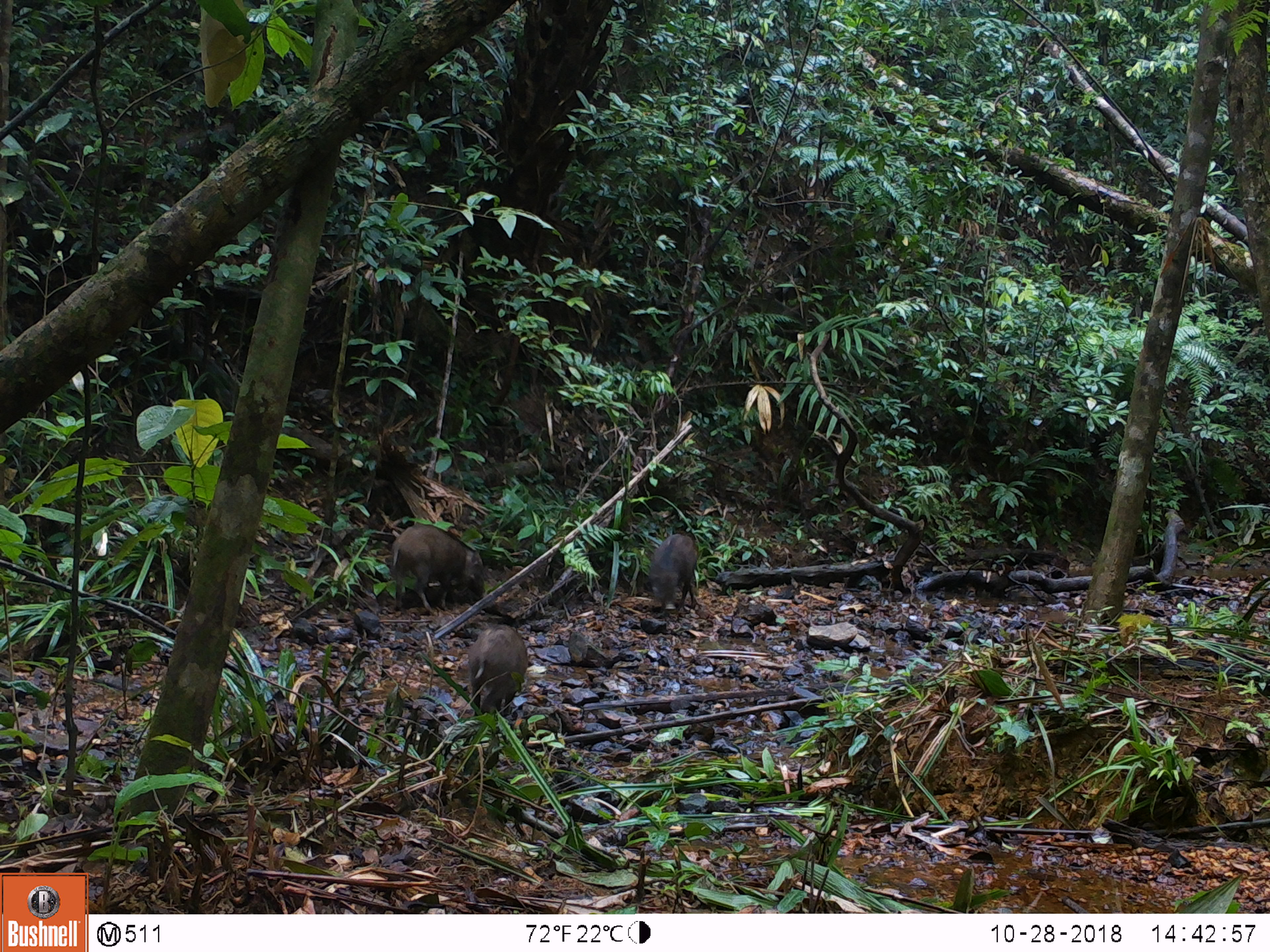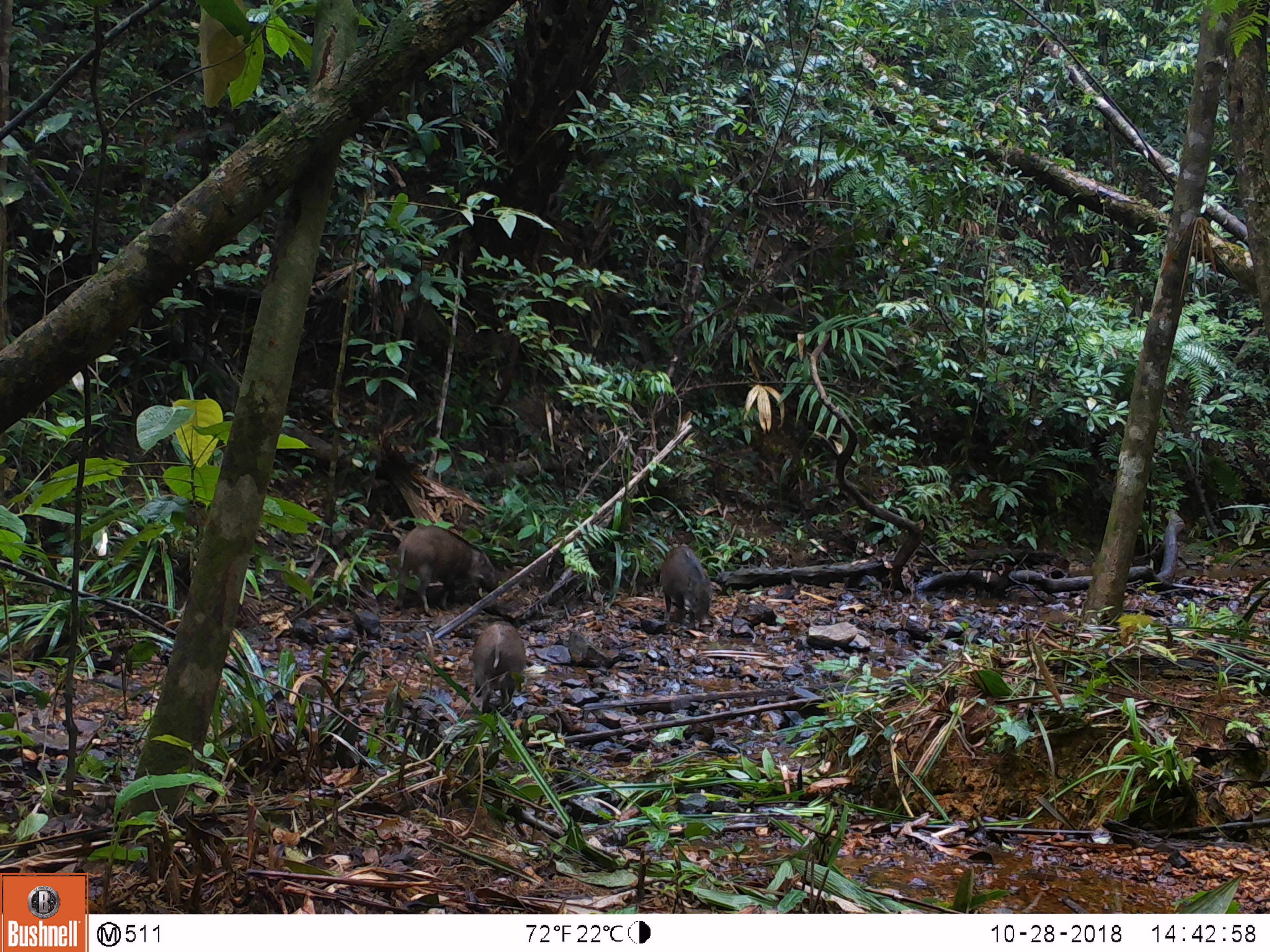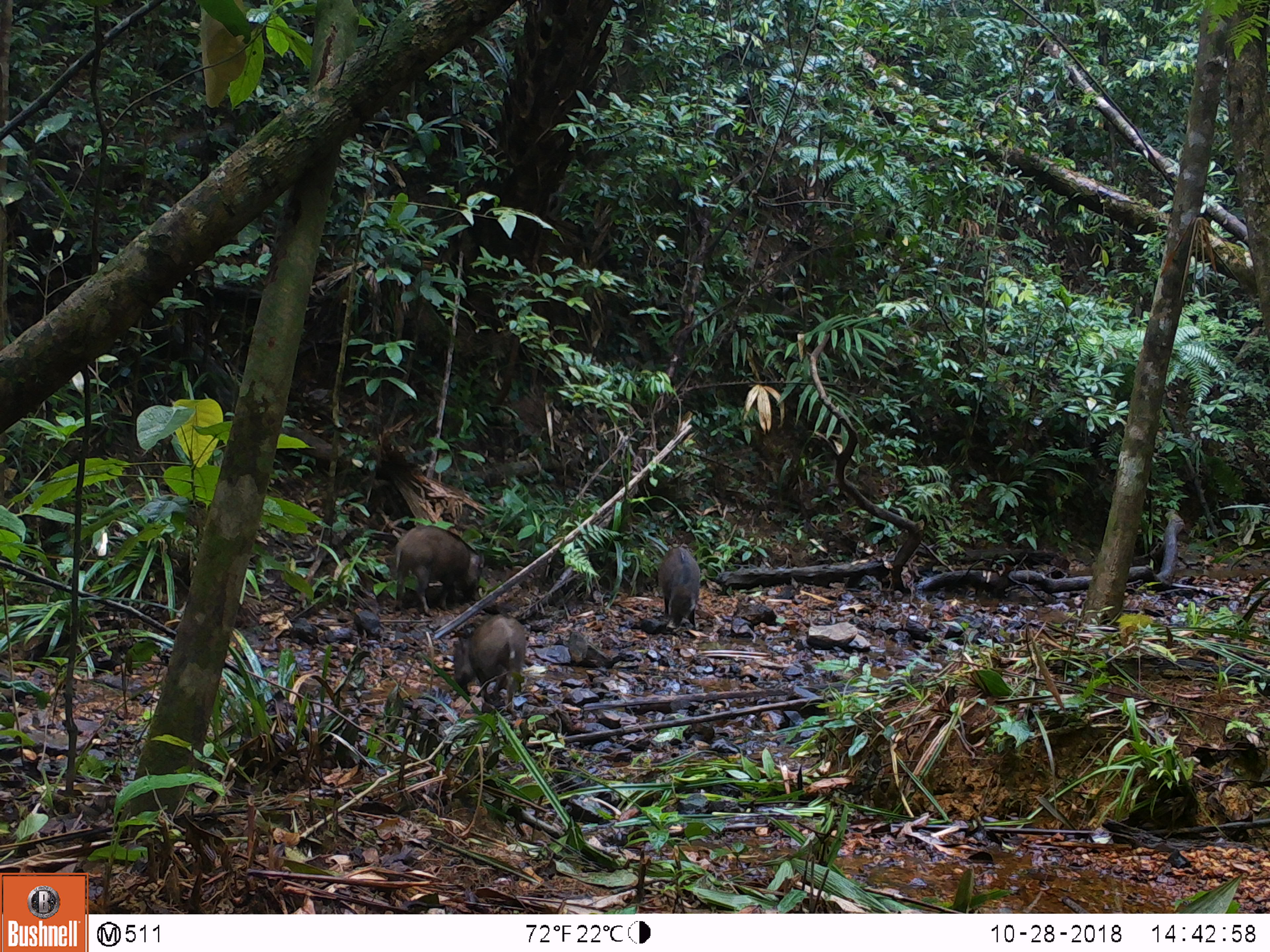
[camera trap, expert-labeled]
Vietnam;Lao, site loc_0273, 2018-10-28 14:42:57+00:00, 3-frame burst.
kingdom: Animalia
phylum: Chordata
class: Mammalia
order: Artiodactyla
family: Suidae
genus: Sus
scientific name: Sus scrofa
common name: eurasian wild pig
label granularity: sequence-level